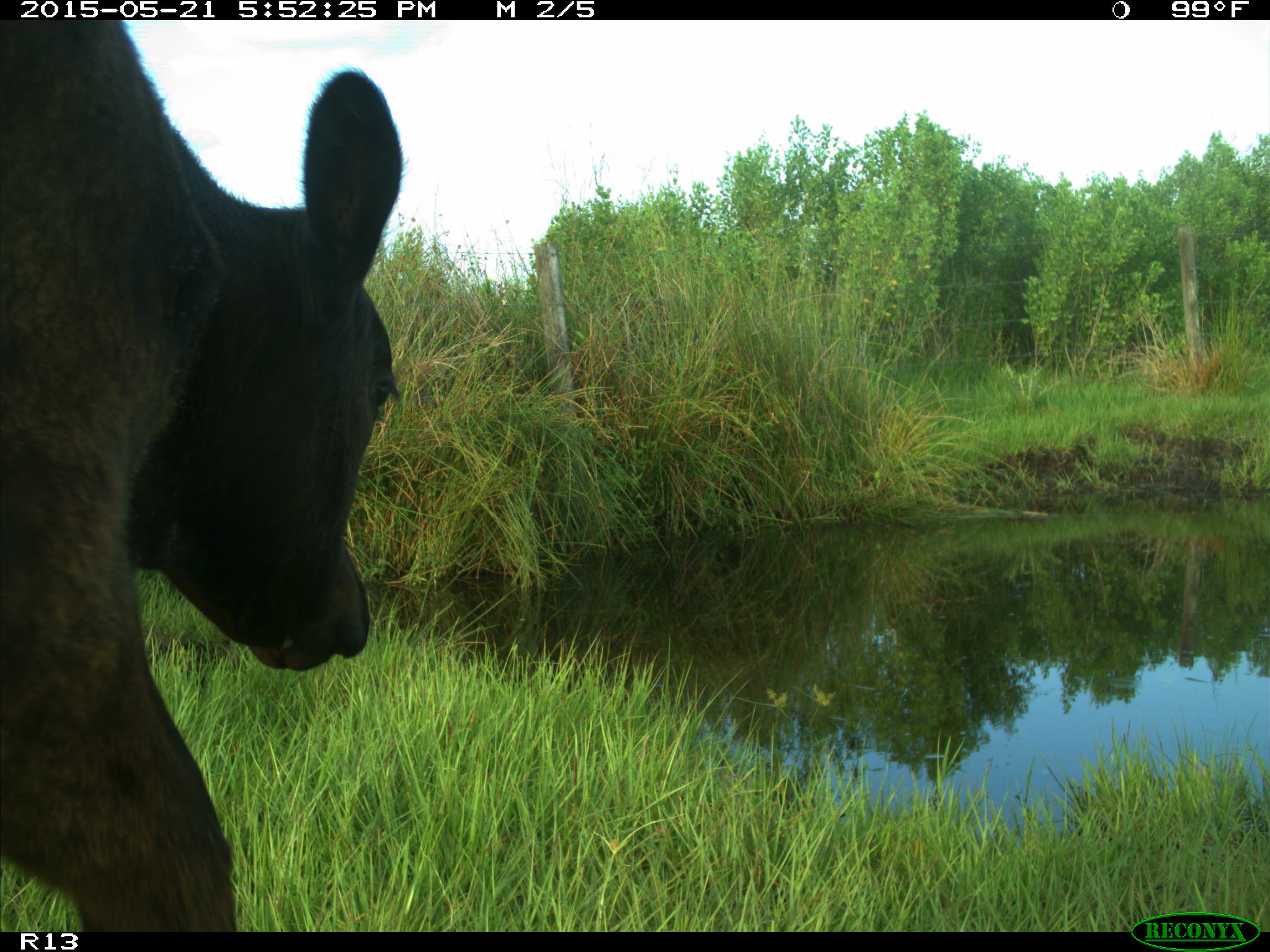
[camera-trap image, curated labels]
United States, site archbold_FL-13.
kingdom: Animalia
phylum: Chordata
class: Mammalia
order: Artiodactyla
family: Bovidae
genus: Bos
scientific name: Bos taurus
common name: domestic cow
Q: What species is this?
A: Bos taurus (domestic cow).